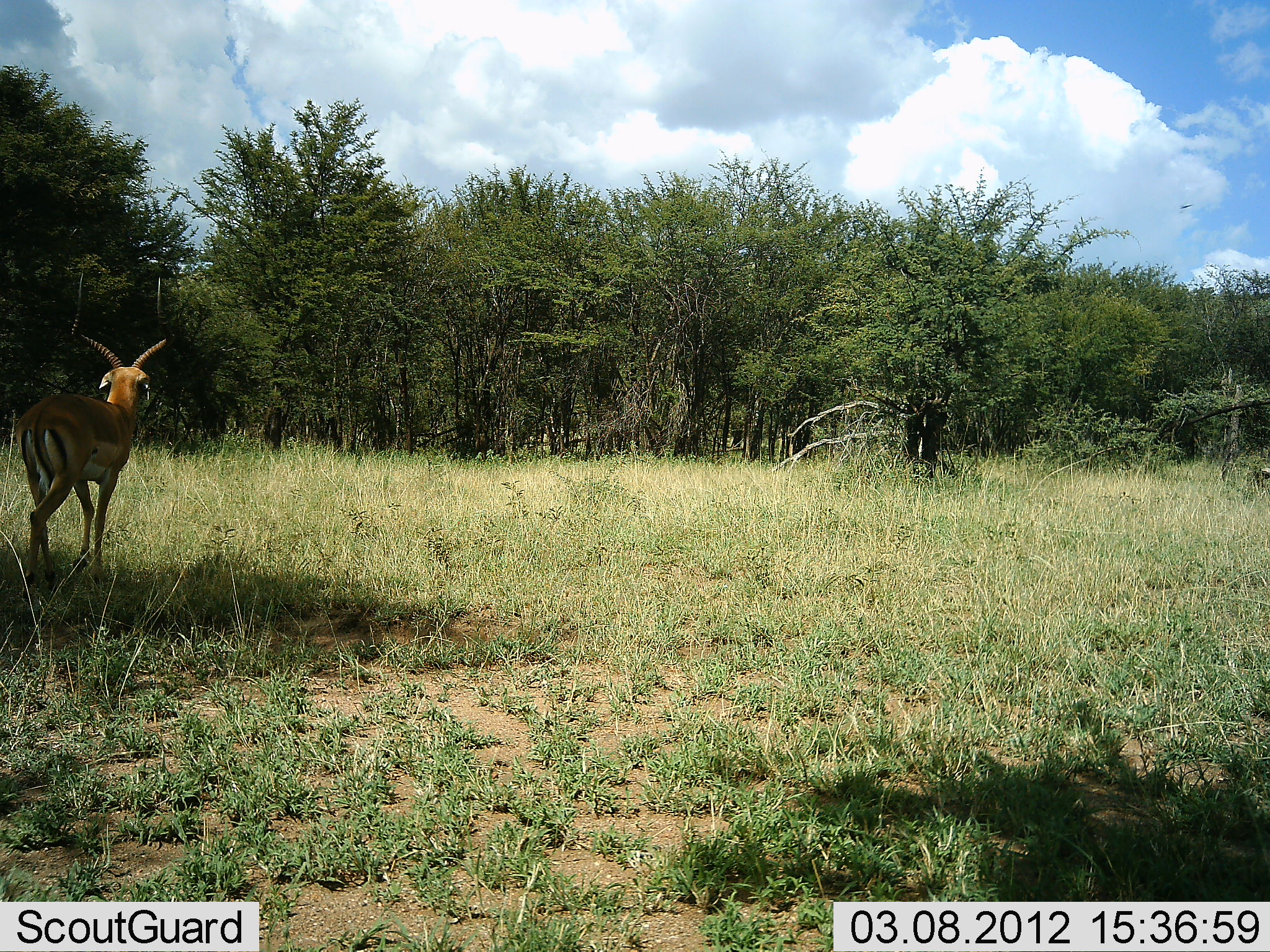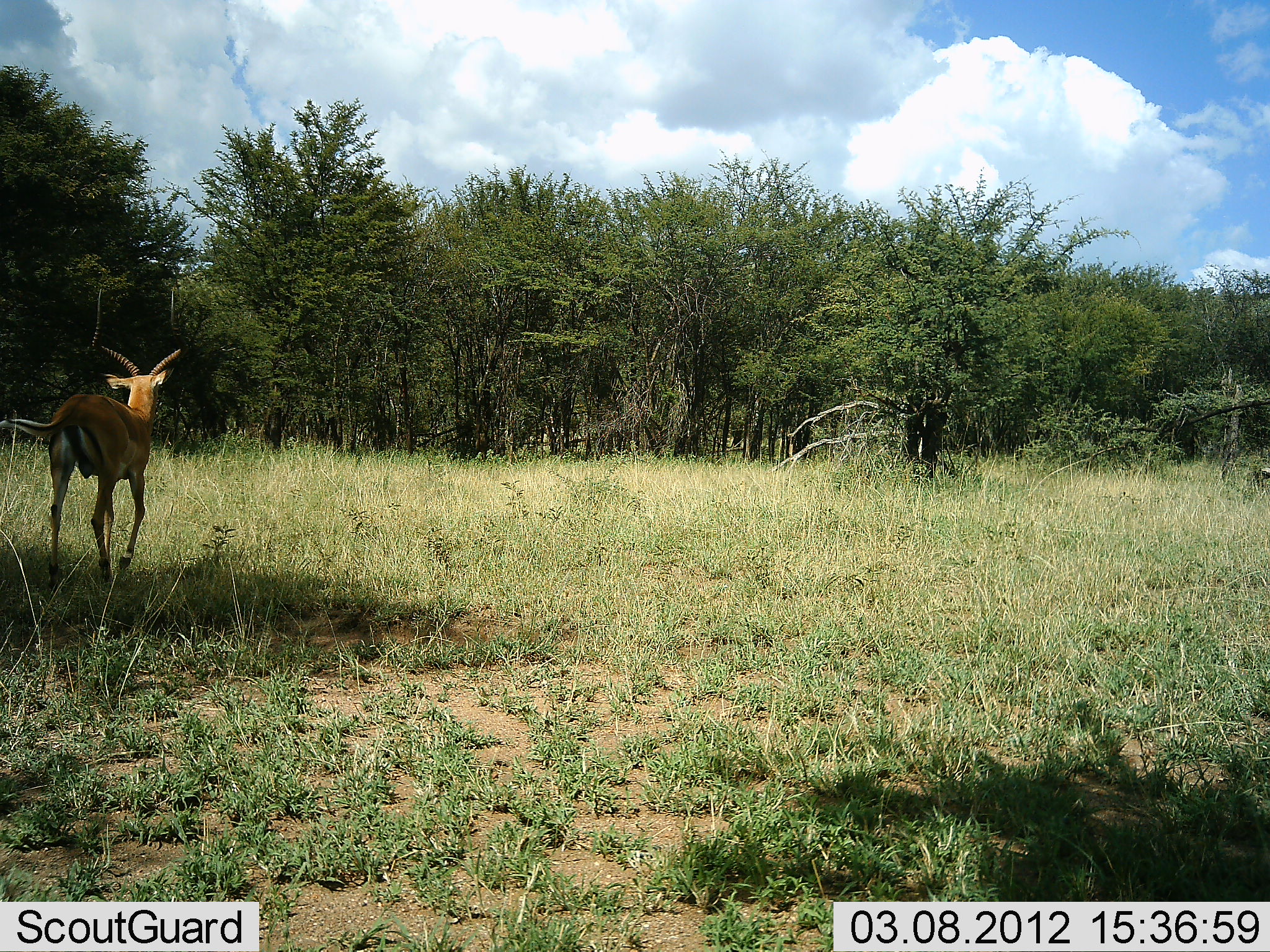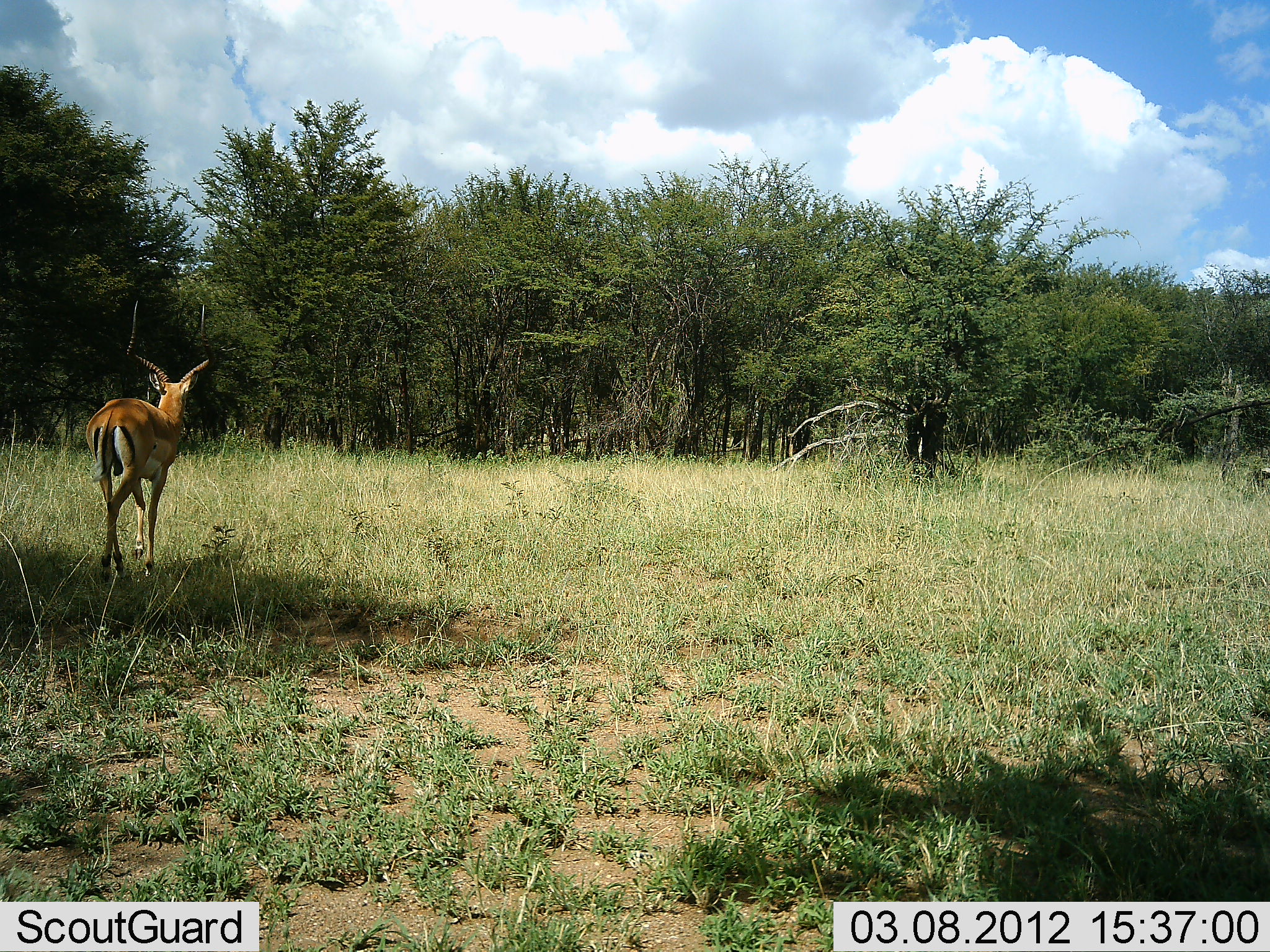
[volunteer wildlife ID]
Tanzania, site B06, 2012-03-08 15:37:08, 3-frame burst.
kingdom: Animalia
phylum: Chordata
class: Mammalia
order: Artiodactyla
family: Bovidae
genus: Aepyceros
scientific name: Aepyceros melampus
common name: impala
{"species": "impala (Aepyceros melampus)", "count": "1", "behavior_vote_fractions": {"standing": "0%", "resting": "0%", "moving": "100%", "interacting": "0%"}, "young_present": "0%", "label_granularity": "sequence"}